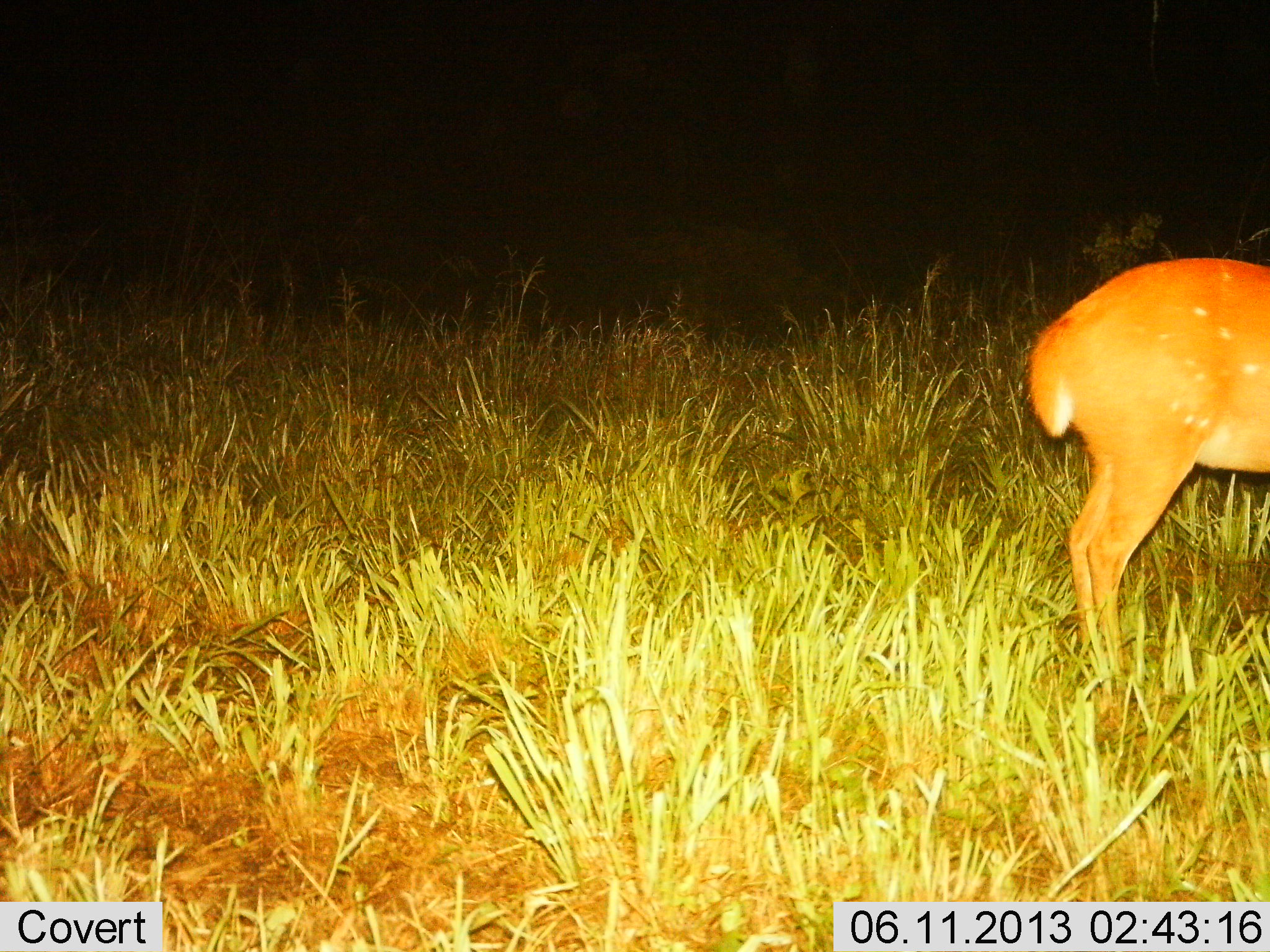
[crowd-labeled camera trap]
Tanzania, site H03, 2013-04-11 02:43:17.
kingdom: Animalia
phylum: Chordata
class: Mammalia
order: Artiodactyla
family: Bovidae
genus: Tragelaphus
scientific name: Tragelaphus scriptus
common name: bushbuck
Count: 1.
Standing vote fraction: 100%.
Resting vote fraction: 0%.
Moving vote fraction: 0%.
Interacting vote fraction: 0%.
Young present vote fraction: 0%.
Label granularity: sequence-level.